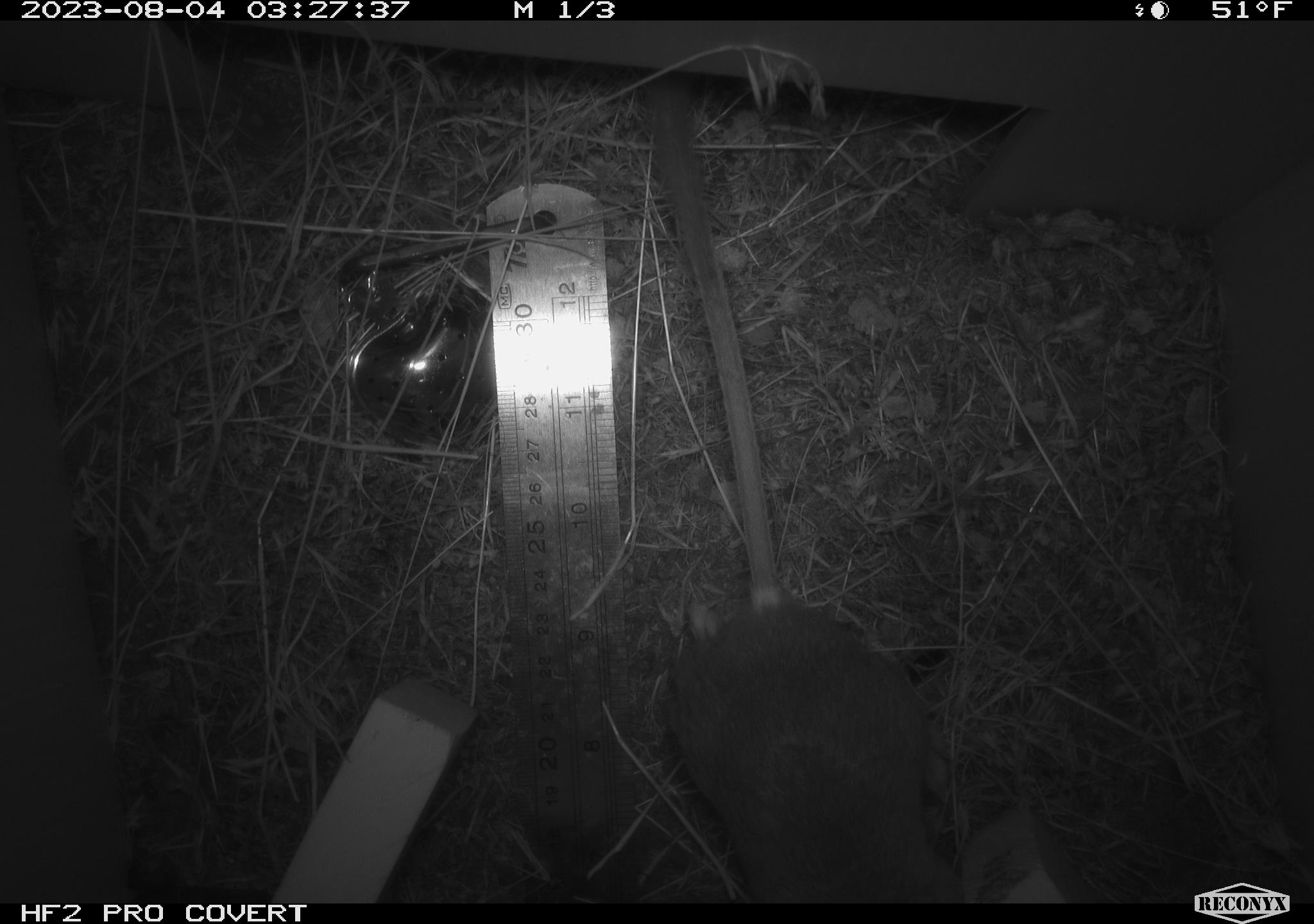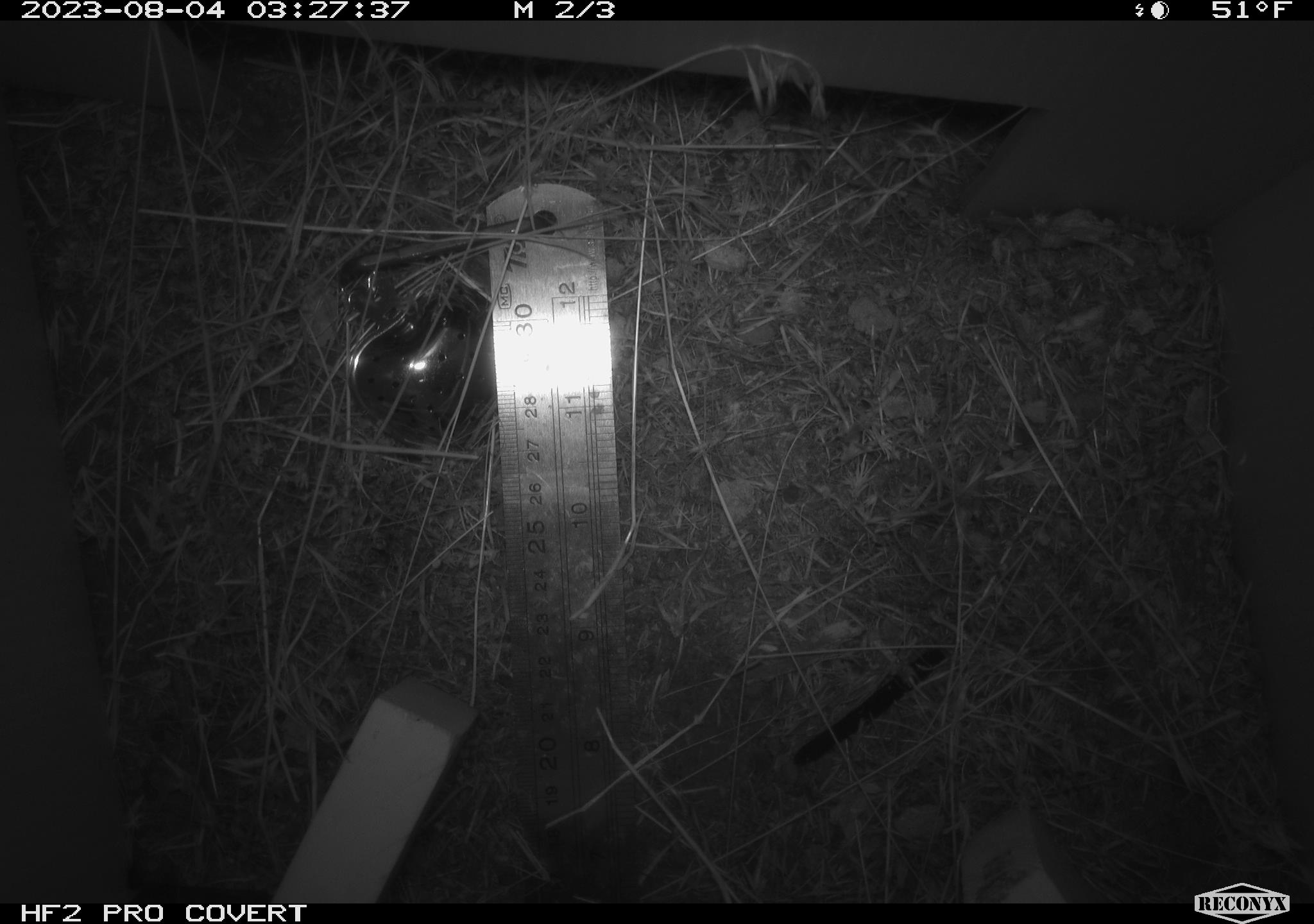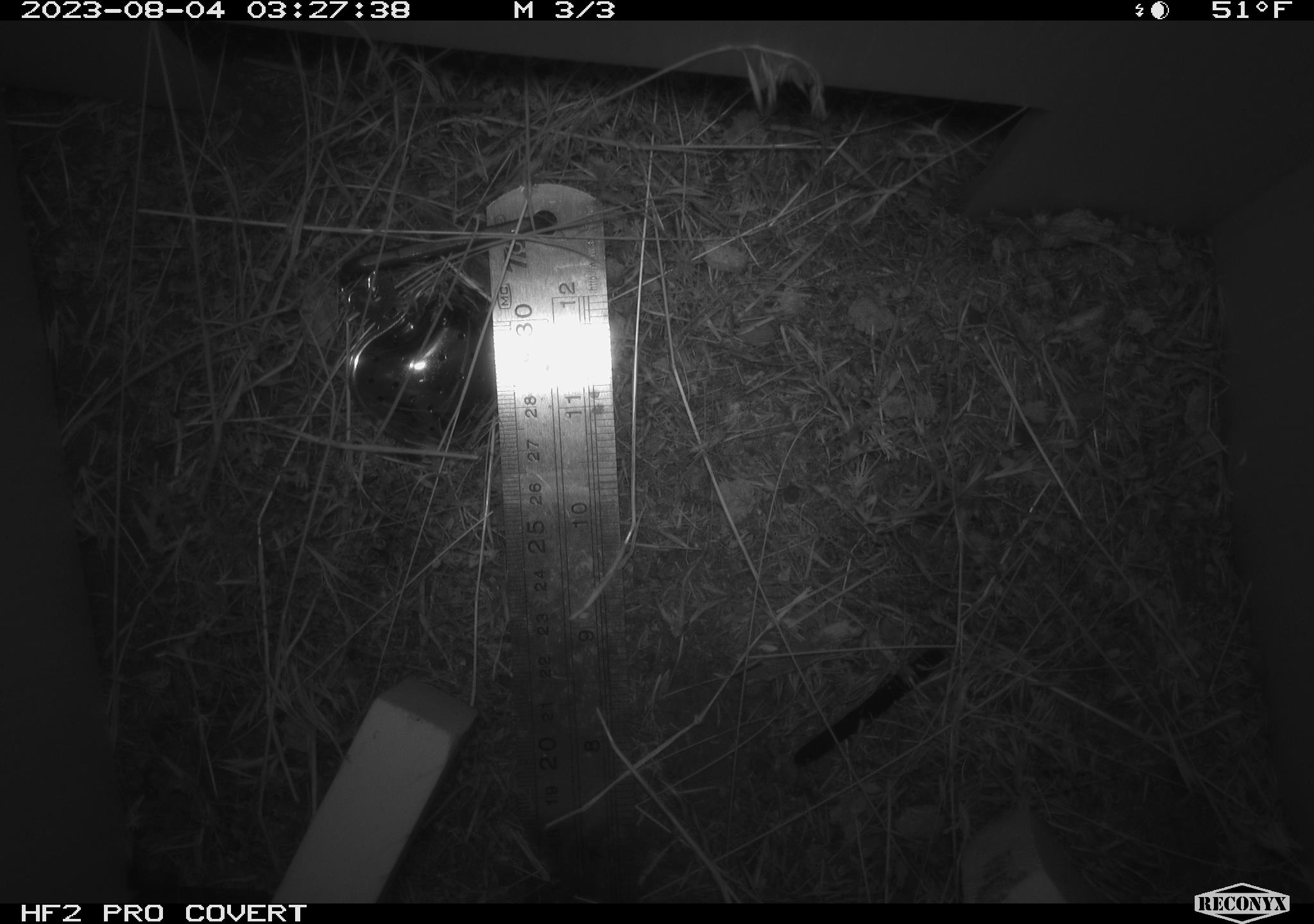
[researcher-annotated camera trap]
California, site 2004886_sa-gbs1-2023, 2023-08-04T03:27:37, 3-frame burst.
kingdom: Animalia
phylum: Chordata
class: Mammalia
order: Rodentia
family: Heteromyidae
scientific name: Heteromyidae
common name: kangaroo rats and pocket mice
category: heteromyidae family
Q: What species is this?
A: Heteromyidae family (kangaroo rats and pocket mice) (Heteromyidae).